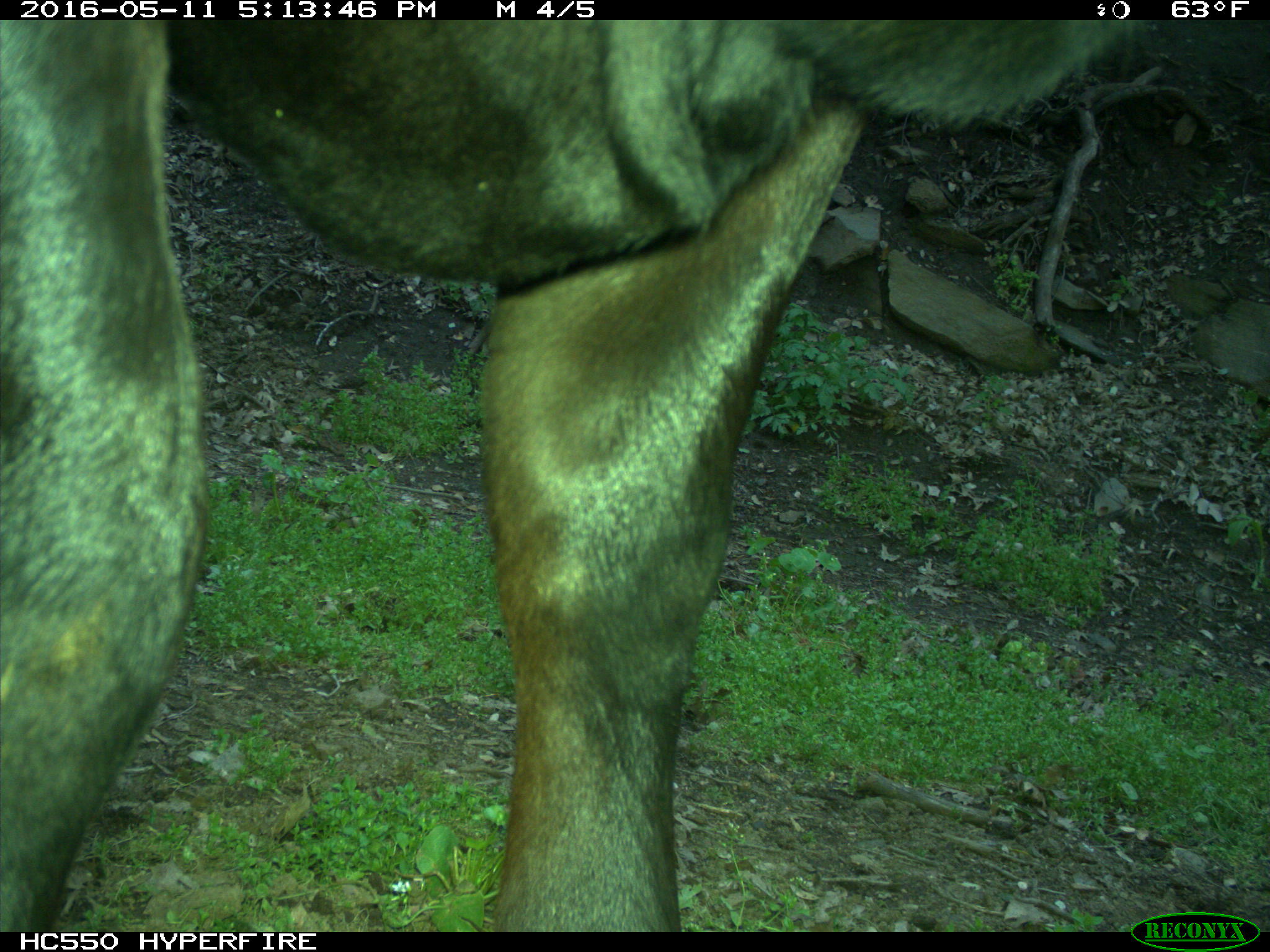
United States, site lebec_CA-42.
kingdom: Animalia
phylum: Chordata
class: Mammalia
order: Artiodactyla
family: Bovidae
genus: Bos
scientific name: Bos taurus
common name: domestic cow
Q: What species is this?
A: Bos taurus (domestic cow).